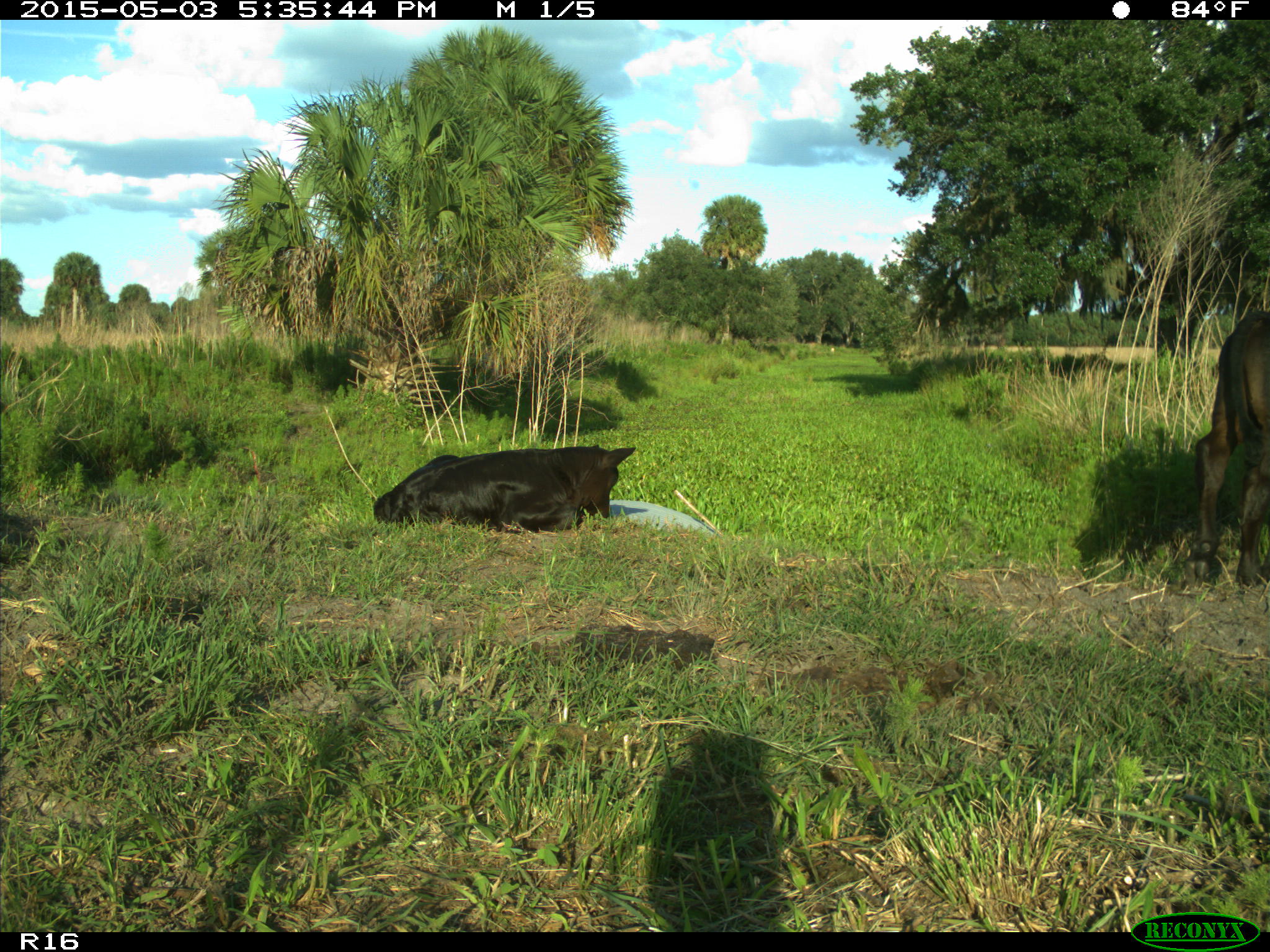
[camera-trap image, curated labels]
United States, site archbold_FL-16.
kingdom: Animalia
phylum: Chordata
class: Mammalia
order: Artiodactyla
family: Bovidae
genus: Bos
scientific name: Bos taurus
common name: domestic cow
Bos taurus (domestic cow).